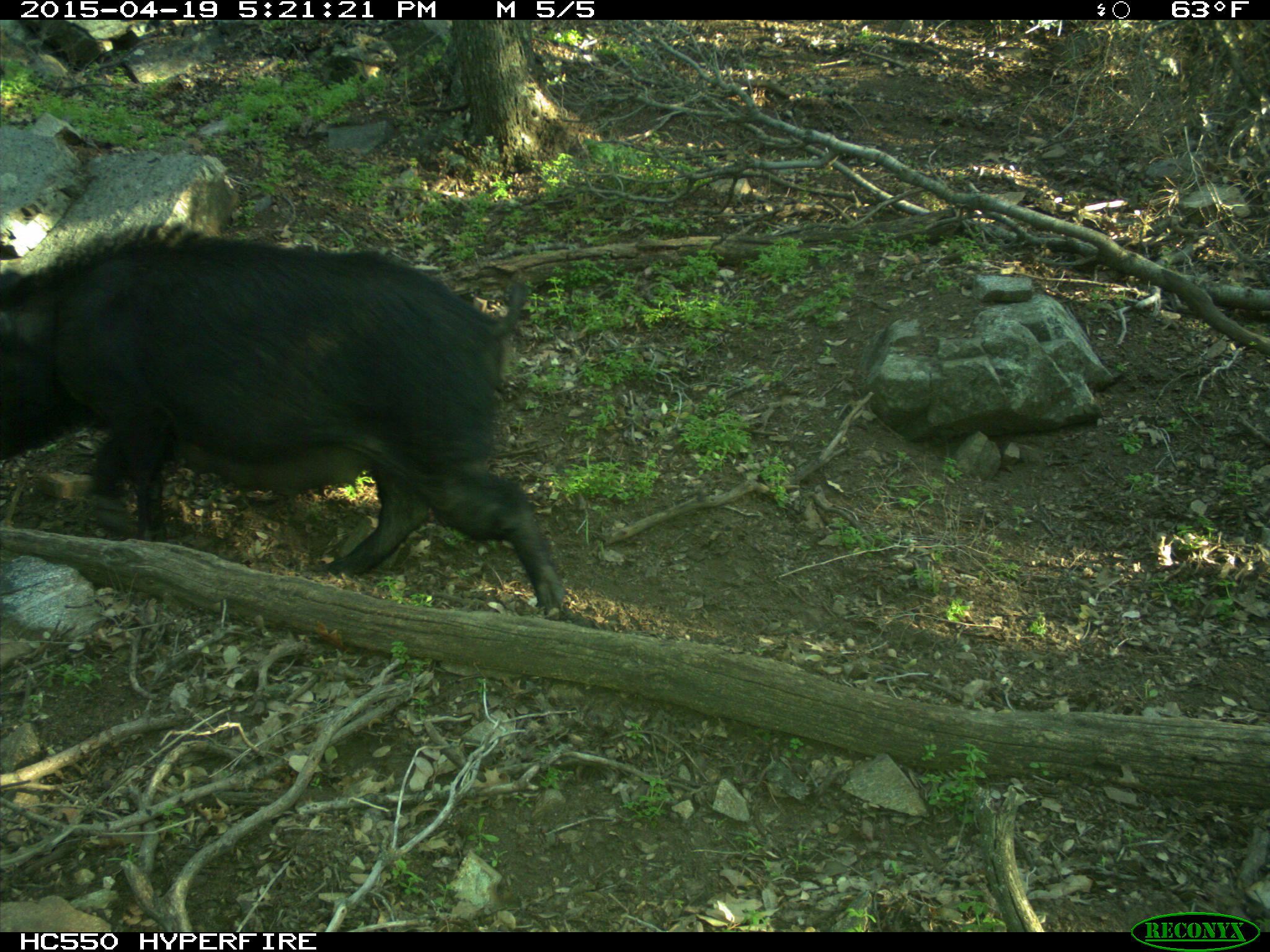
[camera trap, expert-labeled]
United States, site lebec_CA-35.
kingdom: Animalia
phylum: Chordata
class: Mammalia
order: Artiodactyla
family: Suidae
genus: Sus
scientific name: Sus scrofa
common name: wild boar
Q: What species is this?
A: Sus scrofa (wild boar).